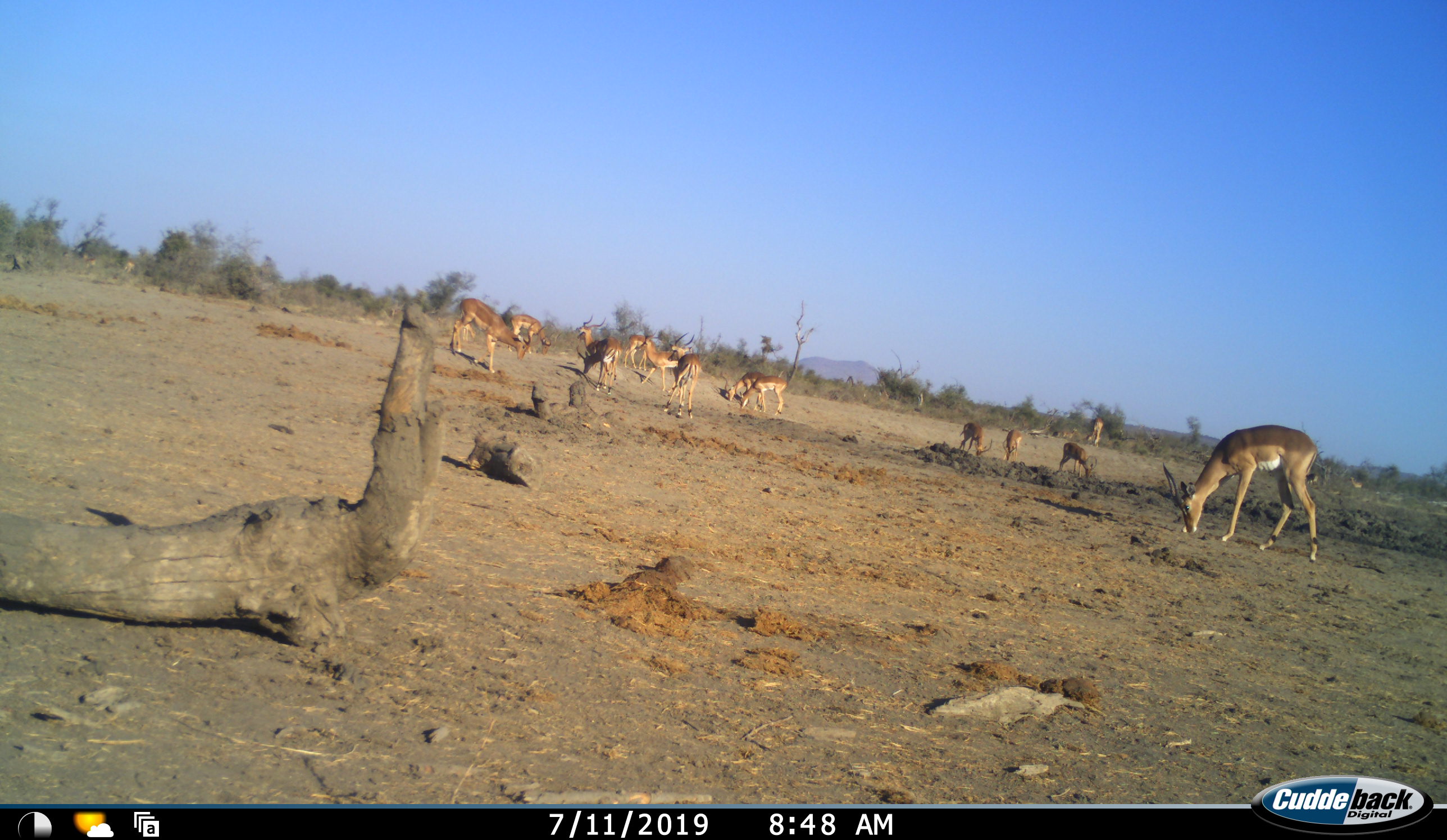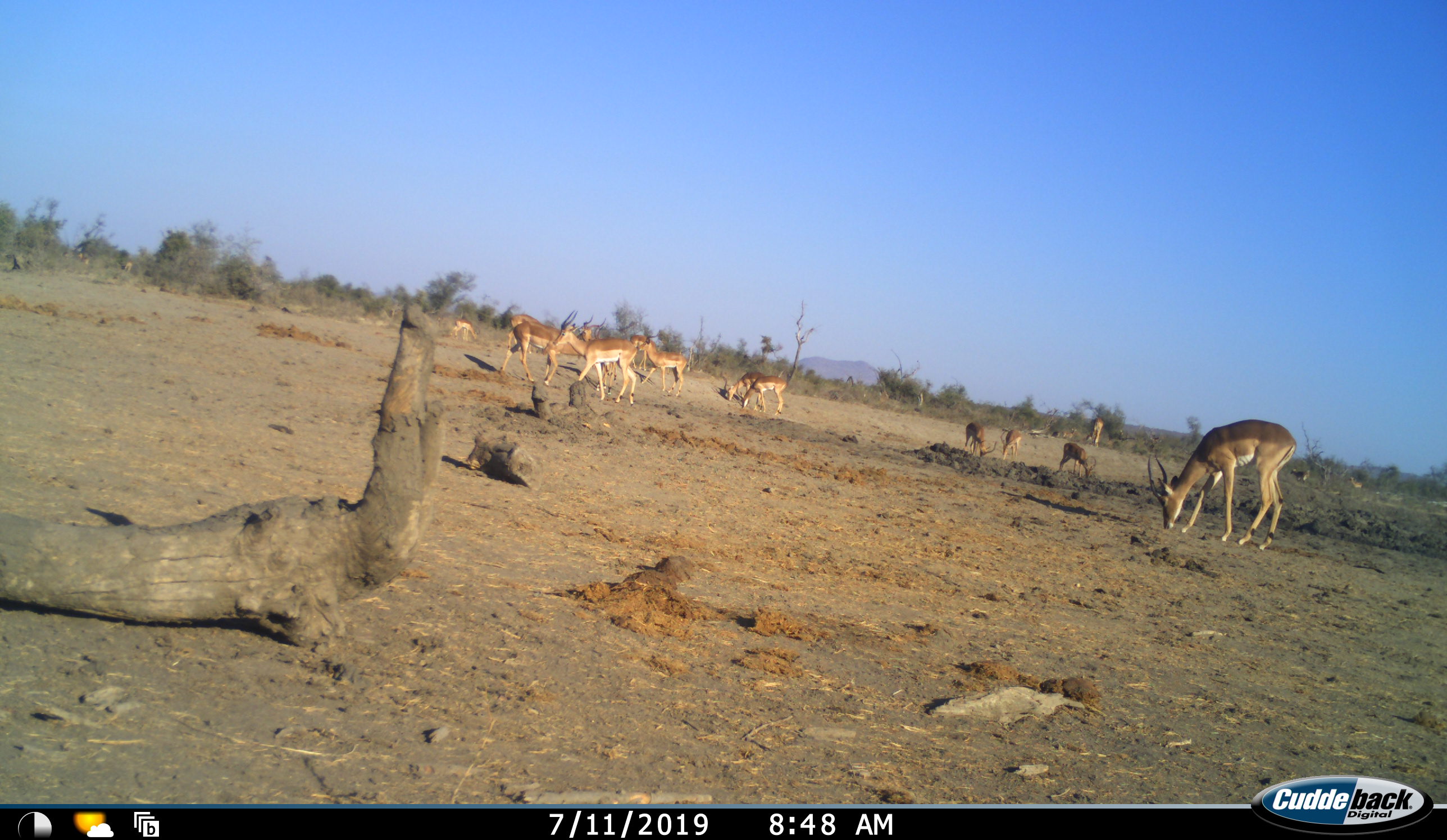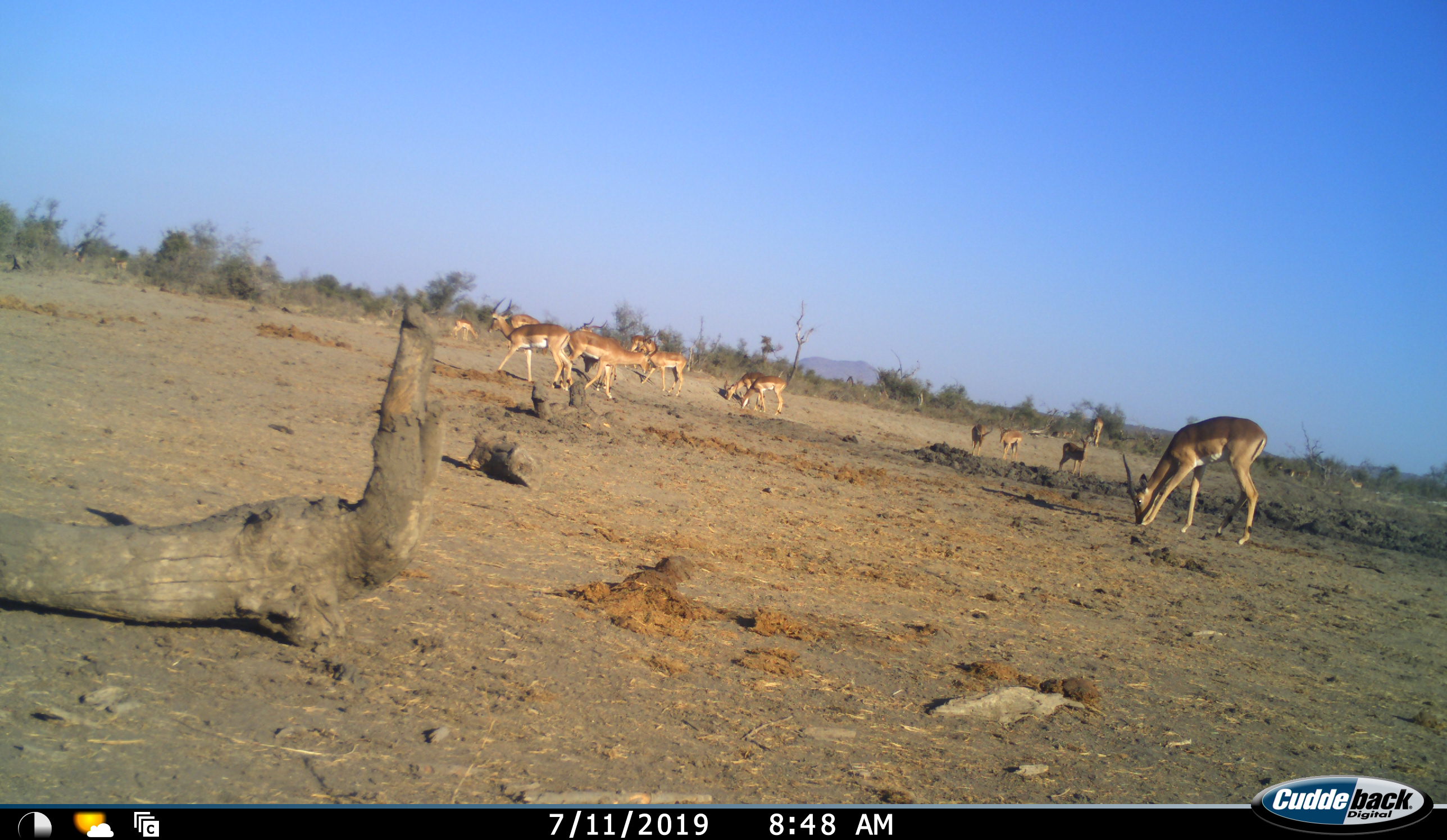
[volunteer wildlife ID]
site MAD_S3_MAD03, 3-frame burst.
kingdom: Animalia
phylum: Chordata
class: Mammalia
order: Artiodactyla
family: Bovidae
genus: Aepyceros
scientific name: Aepyceros melampus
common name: impala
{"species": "impala (Aepyceros melampus)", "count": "11-50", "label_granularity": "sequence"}